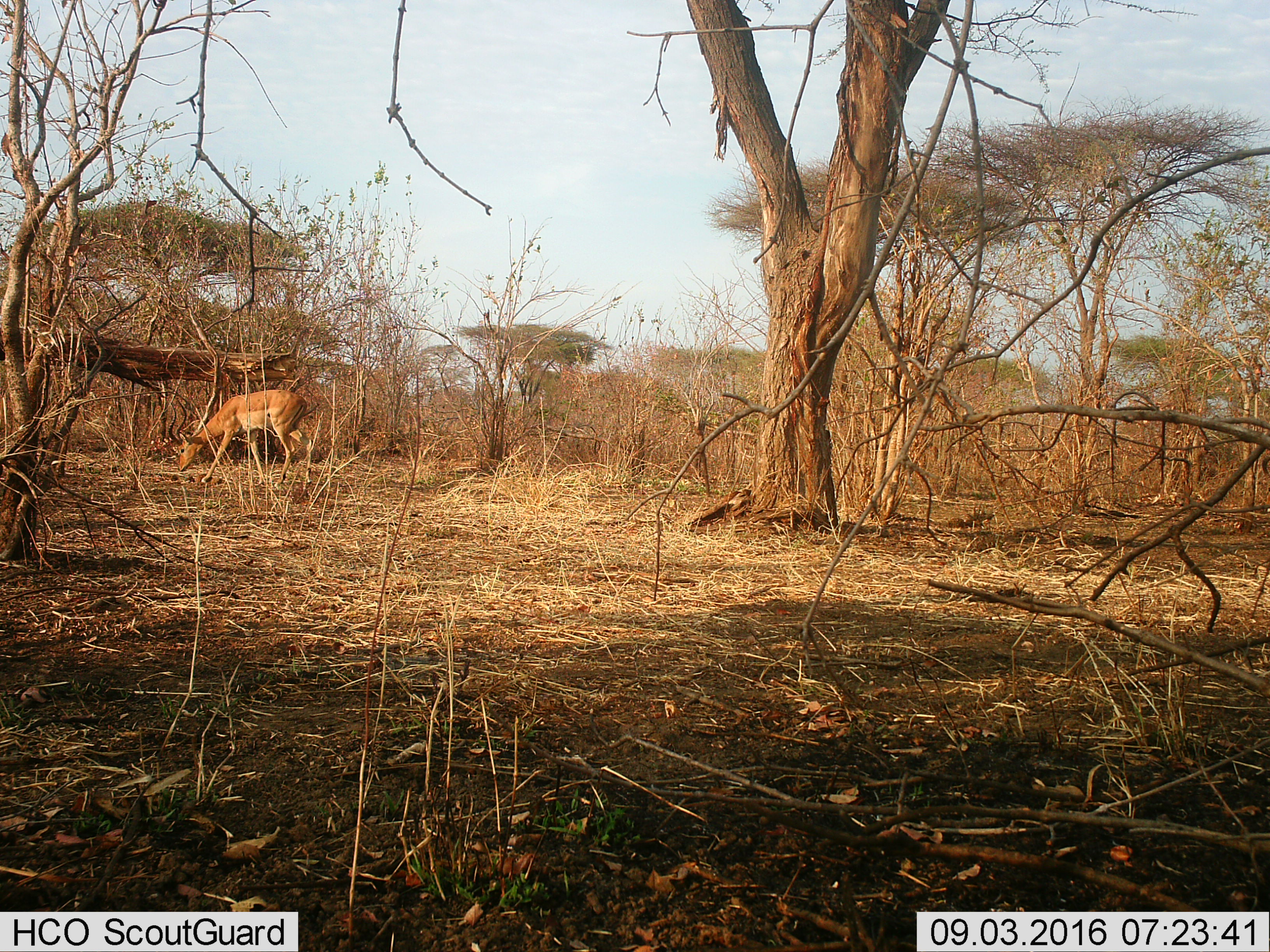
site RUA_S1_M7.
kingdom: Animalia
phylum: Chordata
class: Mammalia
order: Artiodactyla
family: Bovidae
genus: Aepyceros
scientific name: Aepyceros melampus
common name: impala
Impala (Aepyceros melampus), count 1. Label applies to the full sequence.